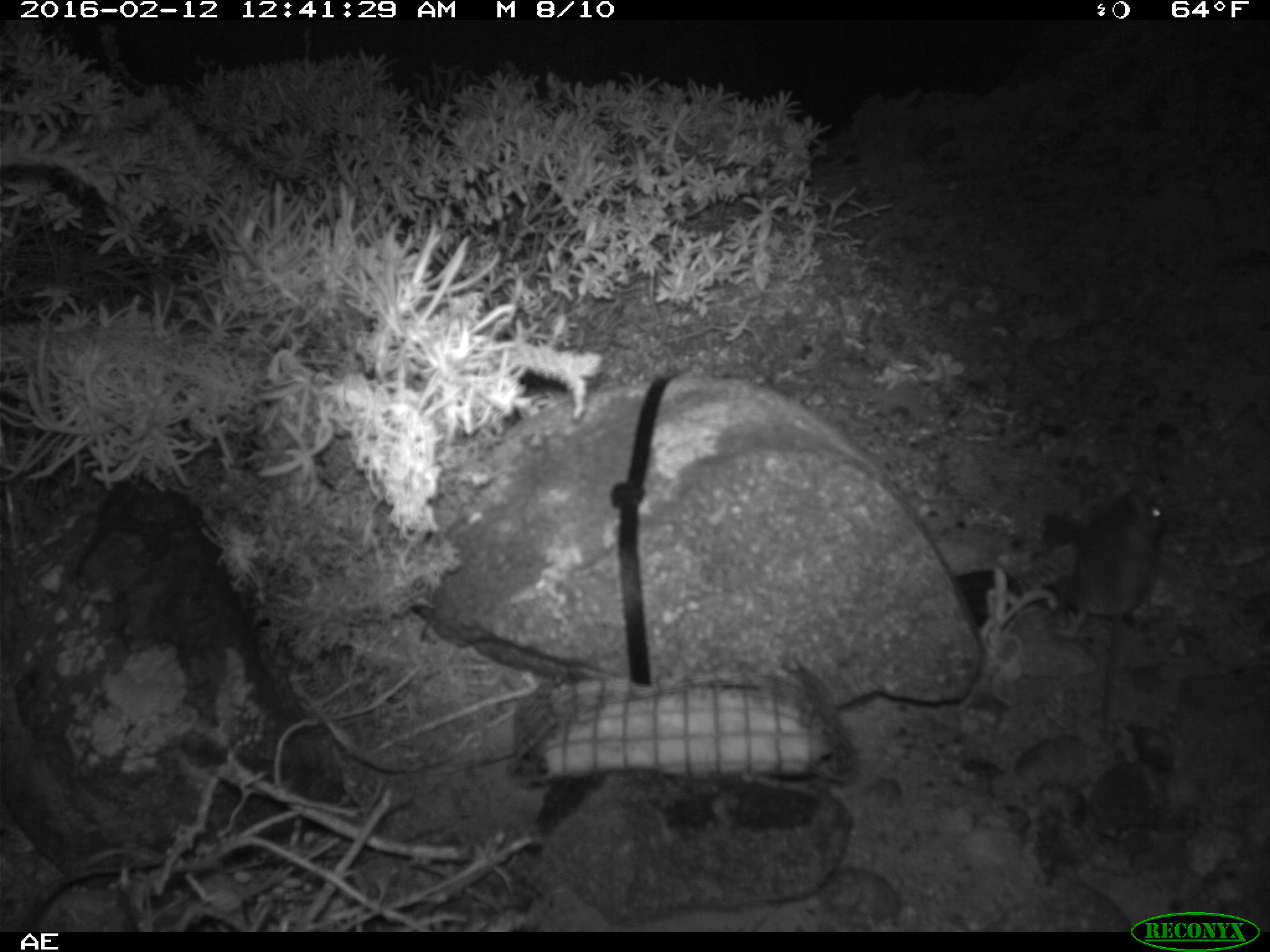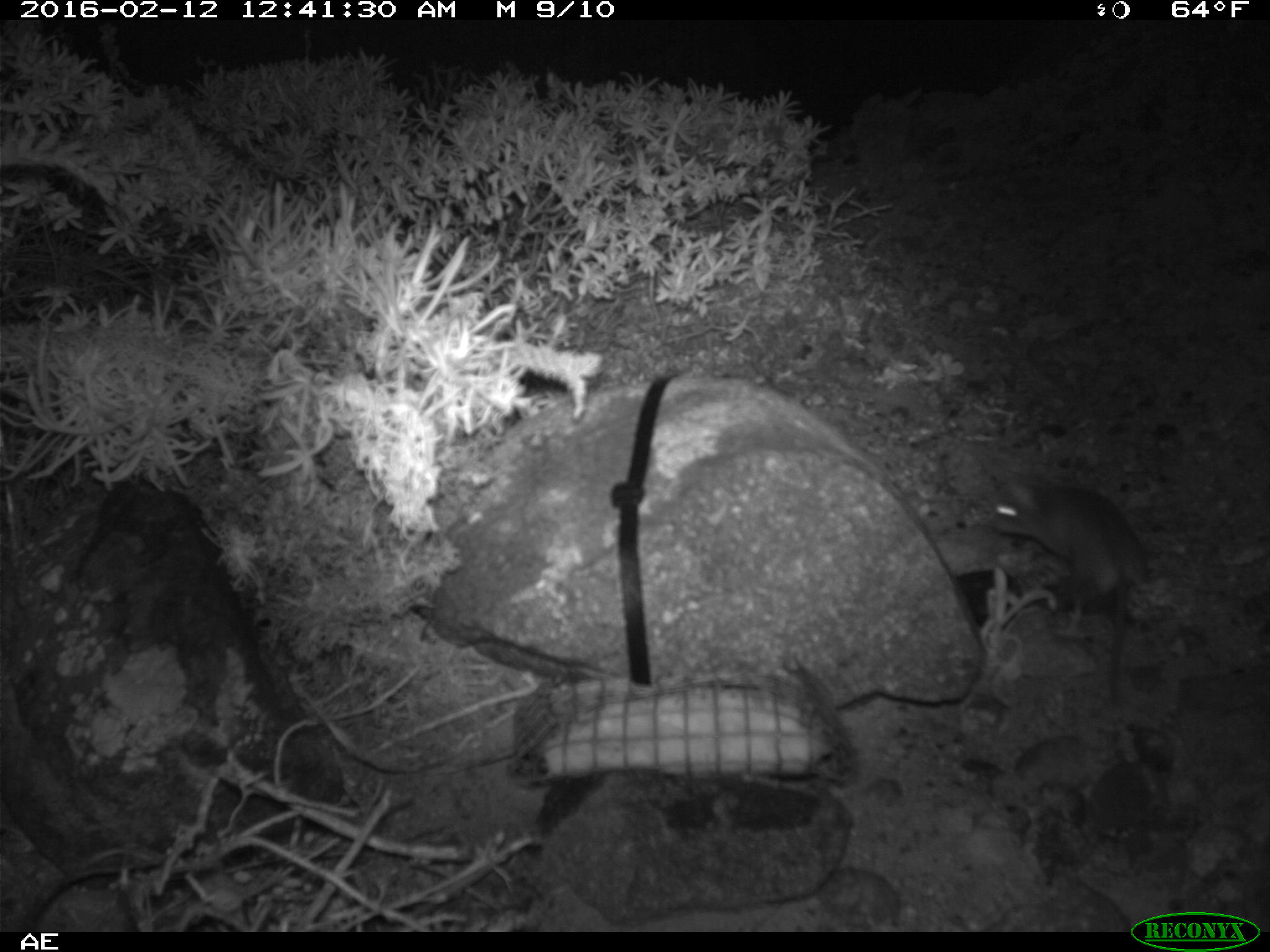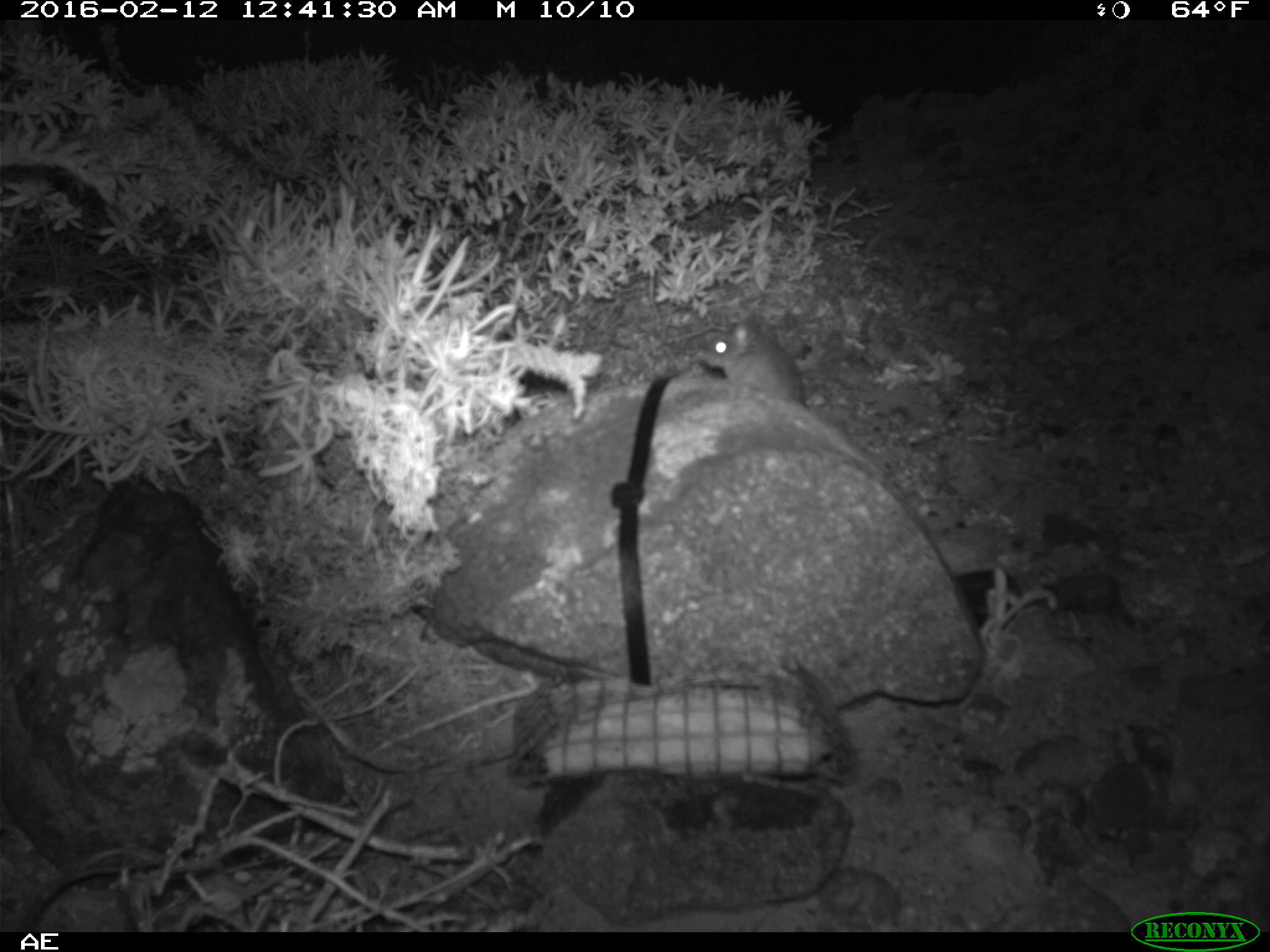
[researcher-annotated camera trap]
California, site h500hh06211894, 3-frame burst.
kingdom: Animalia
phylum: Chordata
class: Mammalia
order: Rodentia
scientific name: Rodentia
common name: rodent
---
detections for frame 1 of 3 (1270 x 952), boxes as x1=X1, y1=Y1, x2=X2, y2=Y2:
rodent: x1=1052, y1=479, x2=1171, y2=741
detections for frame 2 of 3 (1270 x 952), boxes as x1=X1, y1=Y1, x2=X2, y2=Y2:
rodent: x1=988, y1=478, x2=1166, y2=707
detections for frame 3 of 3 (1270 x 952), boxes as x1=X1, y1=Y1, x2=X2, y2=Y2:
rodent: x1=698, y1=315, x2=809, y2=407